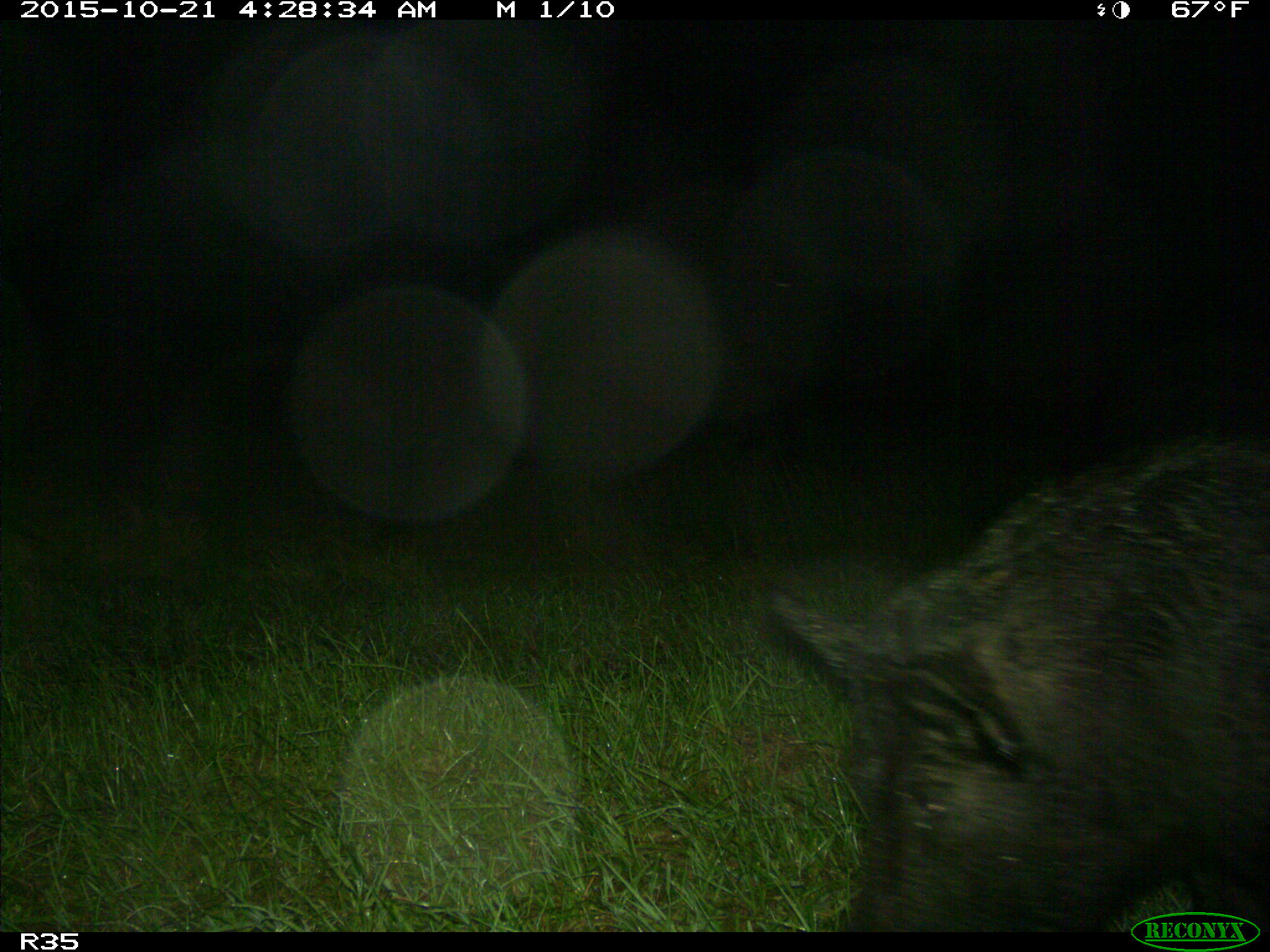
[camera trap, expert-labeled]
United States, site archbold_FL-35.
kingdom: Animalia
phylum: Chordata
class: Mammalia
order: Artiodactyla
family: Suidae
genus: Sus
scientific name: Sus scrofa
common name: wild boar